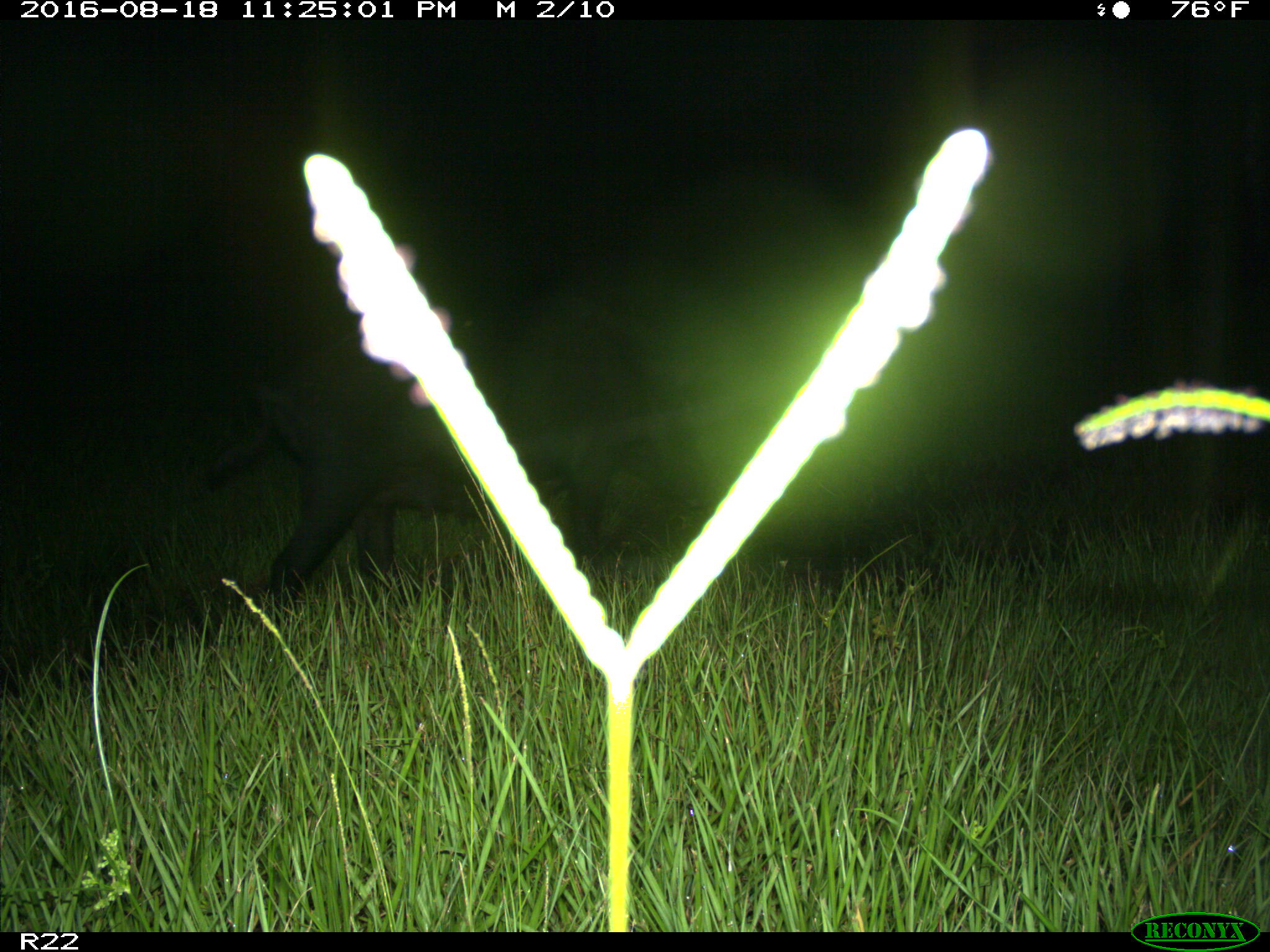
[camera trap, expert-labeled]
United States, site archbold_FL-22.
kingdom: Animalia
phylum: Chordata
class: Mammalia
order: Artiodactyla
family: Suidae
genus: Sus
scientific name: Sus scrofa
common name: wild boar